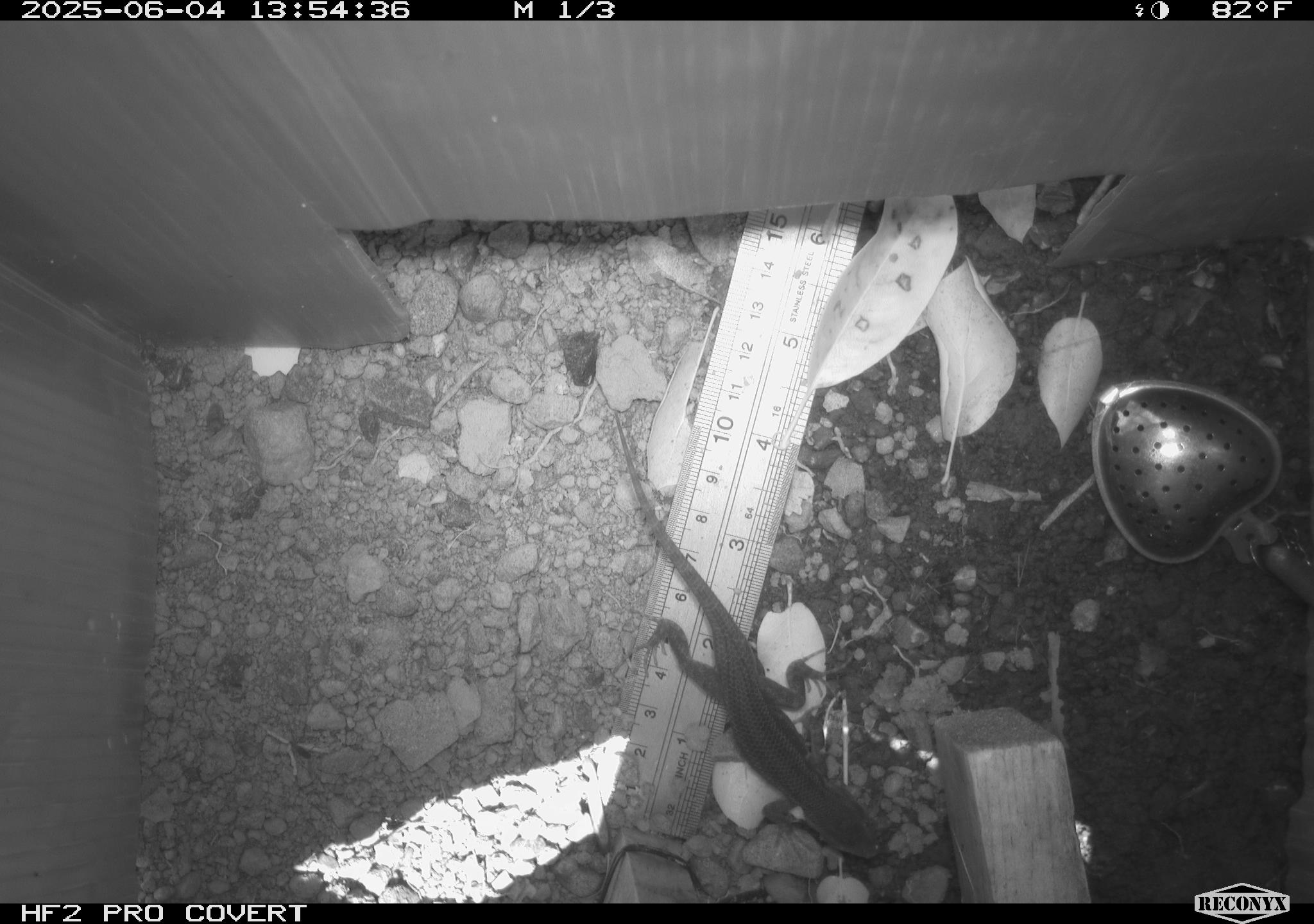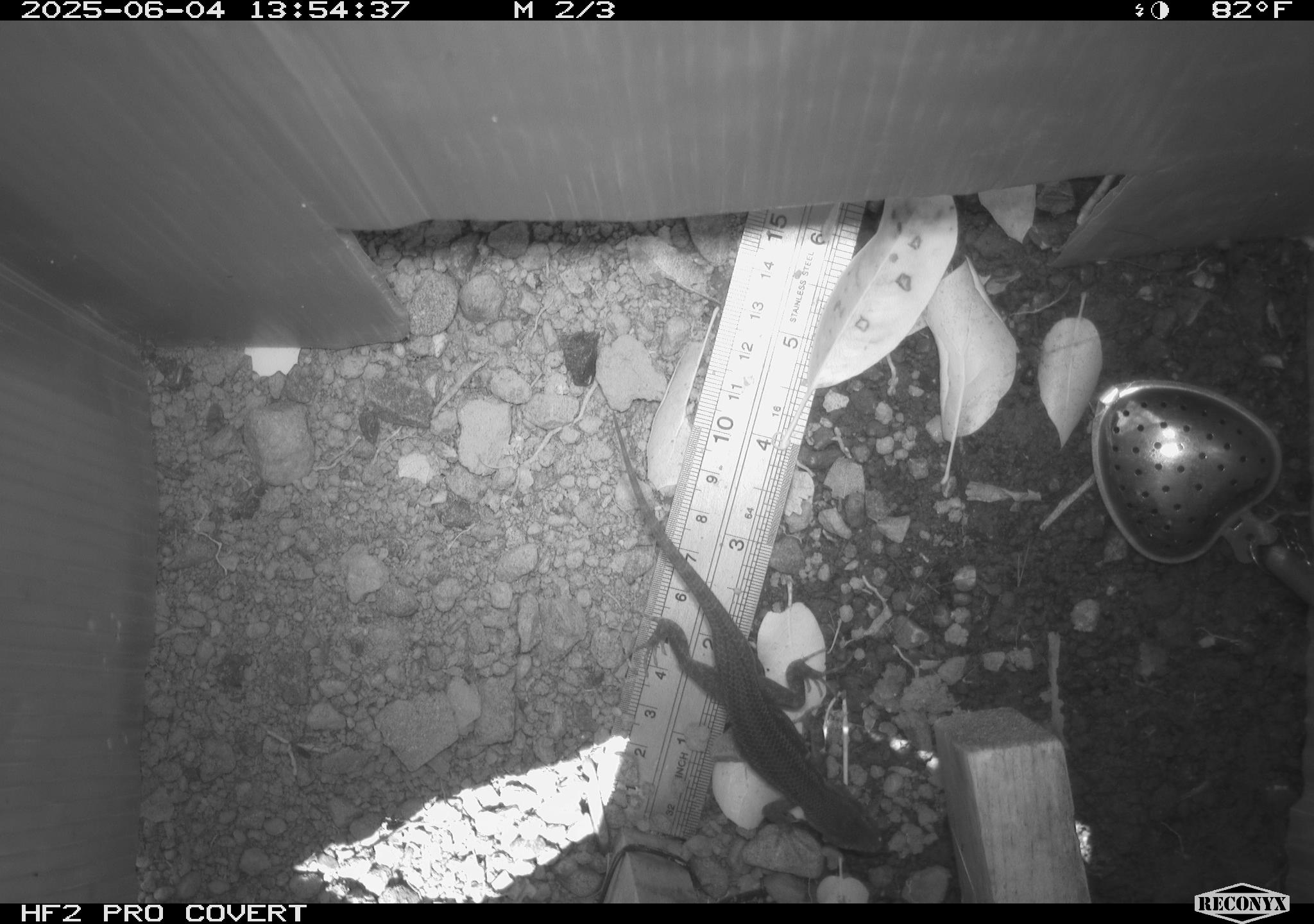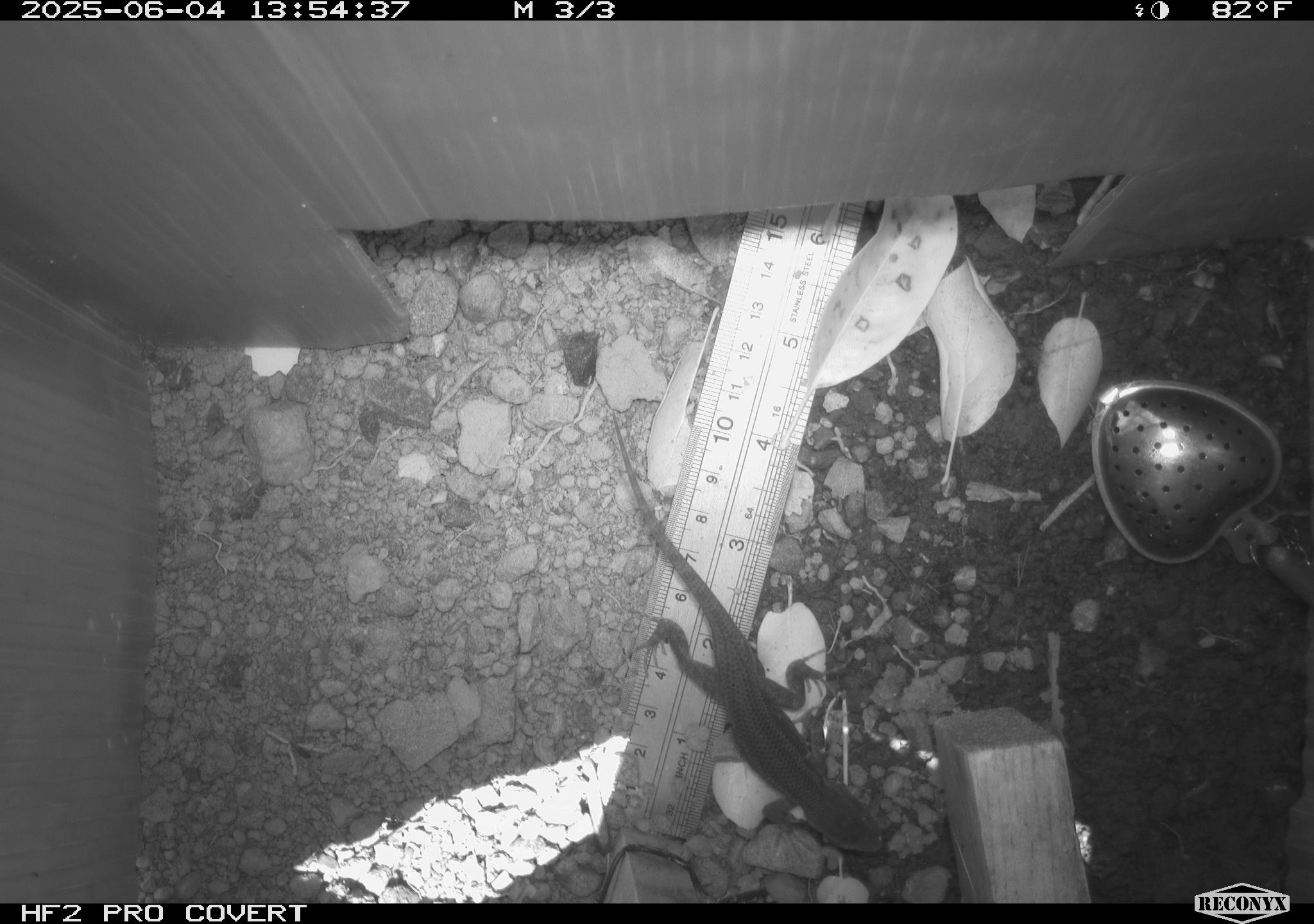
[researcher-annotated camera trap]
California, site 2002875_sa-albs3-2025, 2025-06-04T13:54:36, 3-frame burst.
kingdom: Animalia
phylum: Chordata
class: Reptilia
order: Squamata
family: Phrynosomatidae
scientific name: Phrynosomatidae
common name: north american spiny lizards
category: sceloporus/uta species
Sceloporus/uta species (north american spiny lizards) (Phrynosomatidae).